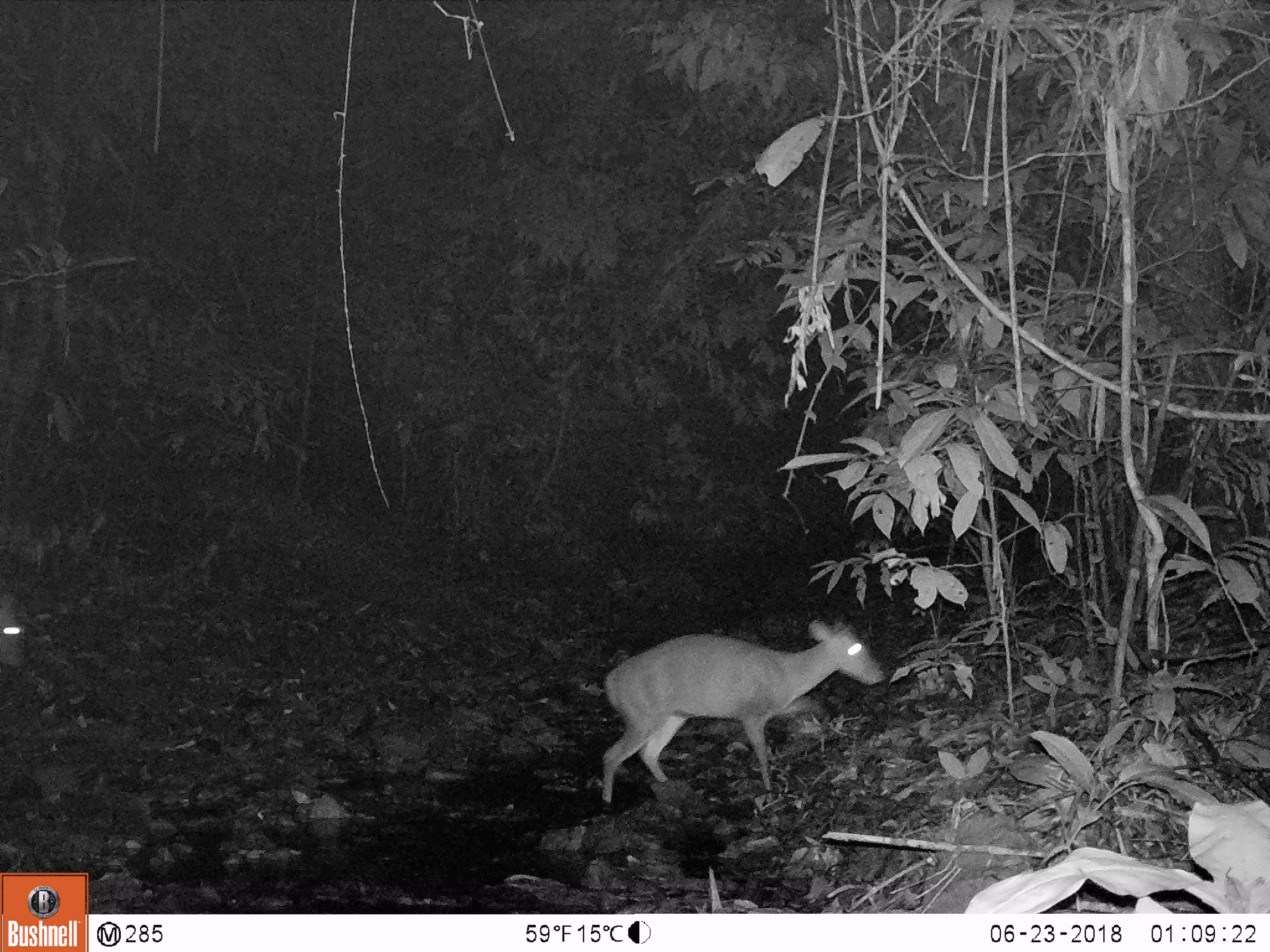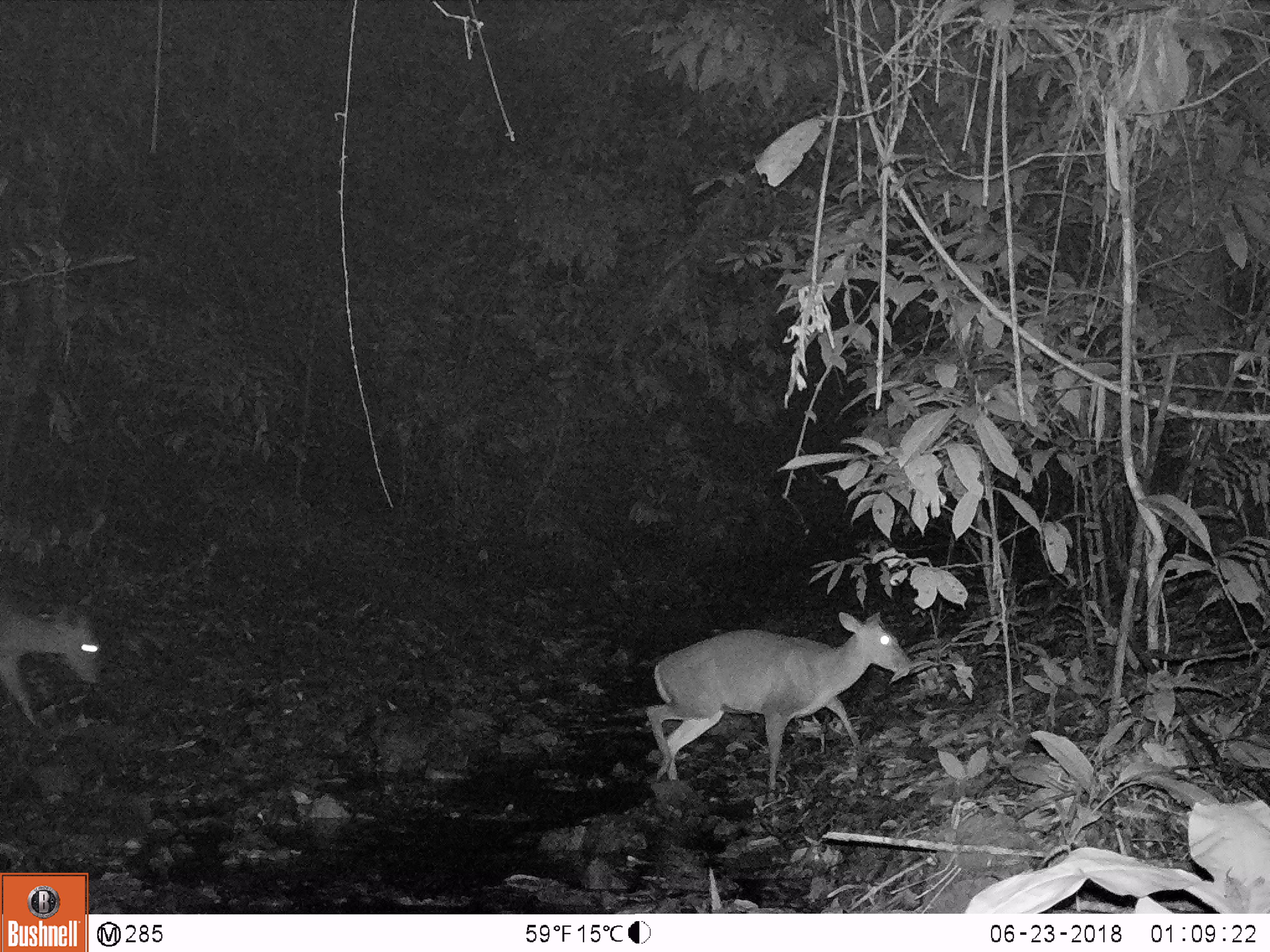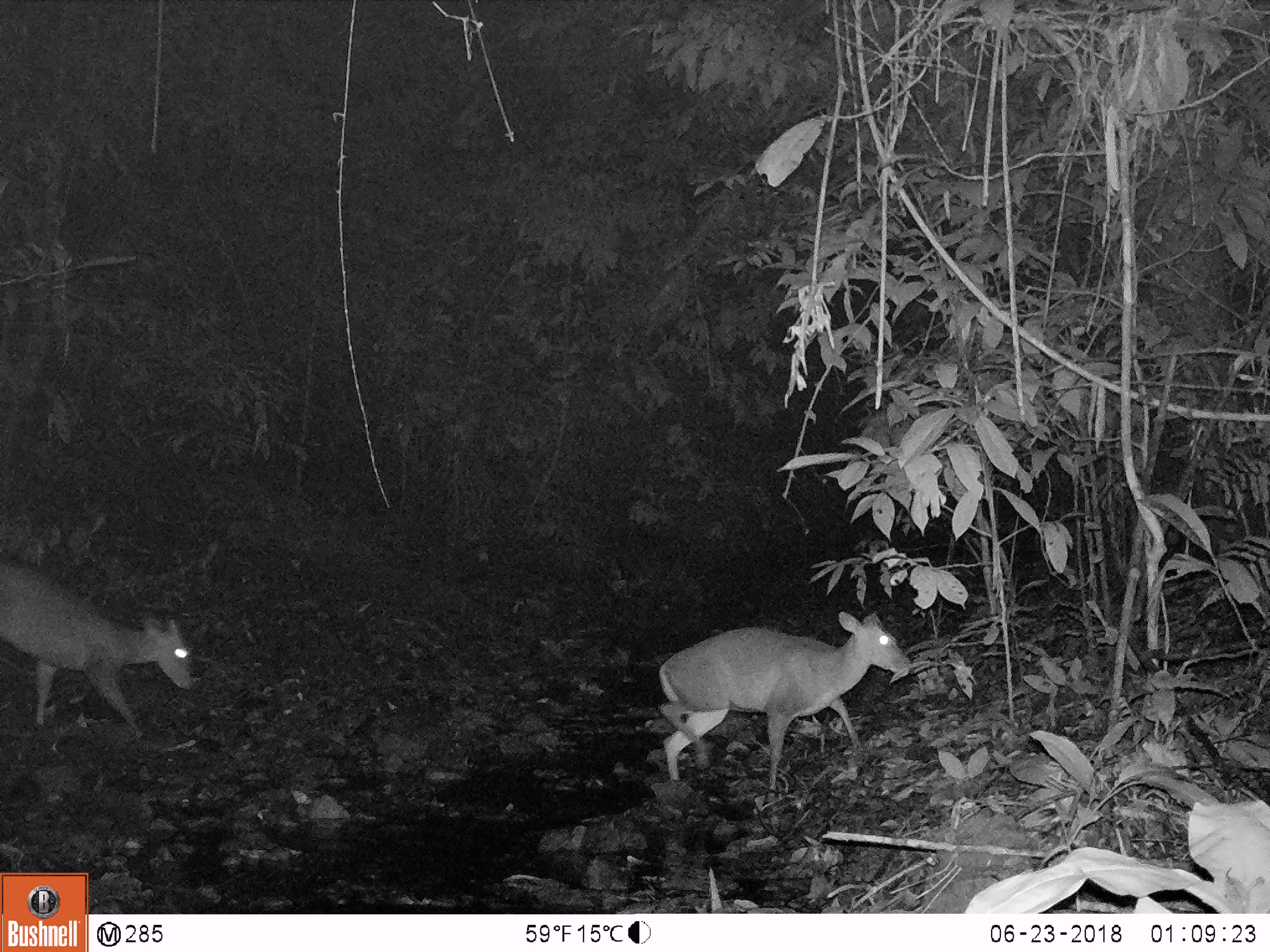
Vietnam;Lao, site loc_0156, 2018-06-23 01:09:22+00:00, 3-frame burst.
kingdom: Animalia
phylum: Chordata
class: Mammalia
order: Artiodactyla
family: Cervidae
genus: Muntiacus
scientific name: Muntiacus rooseveltorum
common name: roosevelt's muntjac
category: roosevelts muntjac group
Roosevelts muntjac group (roosevelt's muntjac) (Muntiacus rooseveltorum). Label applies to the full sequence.